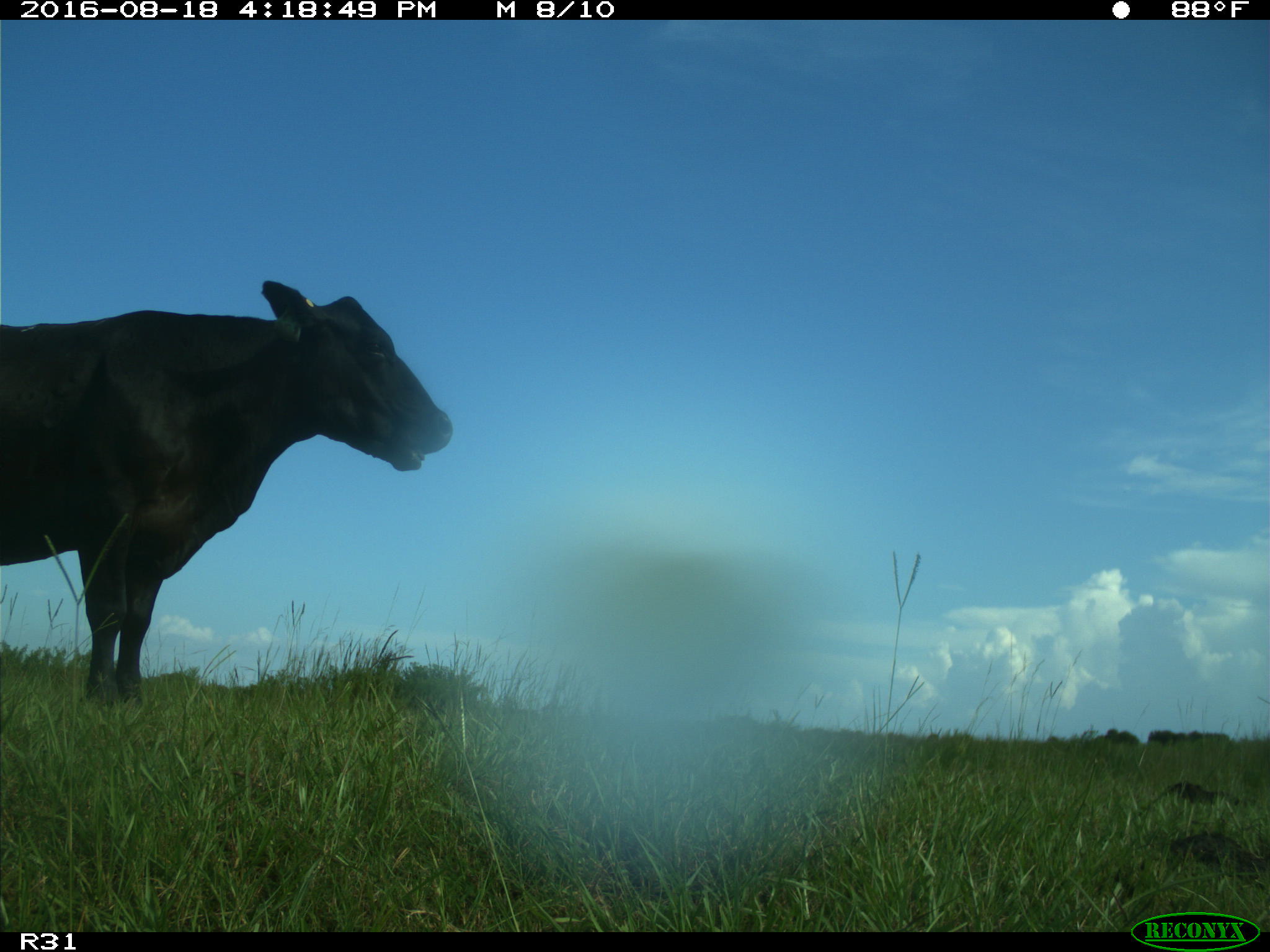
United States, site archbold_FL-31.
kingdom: Animalia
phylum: Chordata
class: Mammalia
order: Artiodactyla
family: Bovidae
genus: Bos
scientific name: Bos taurus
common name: domestic cow